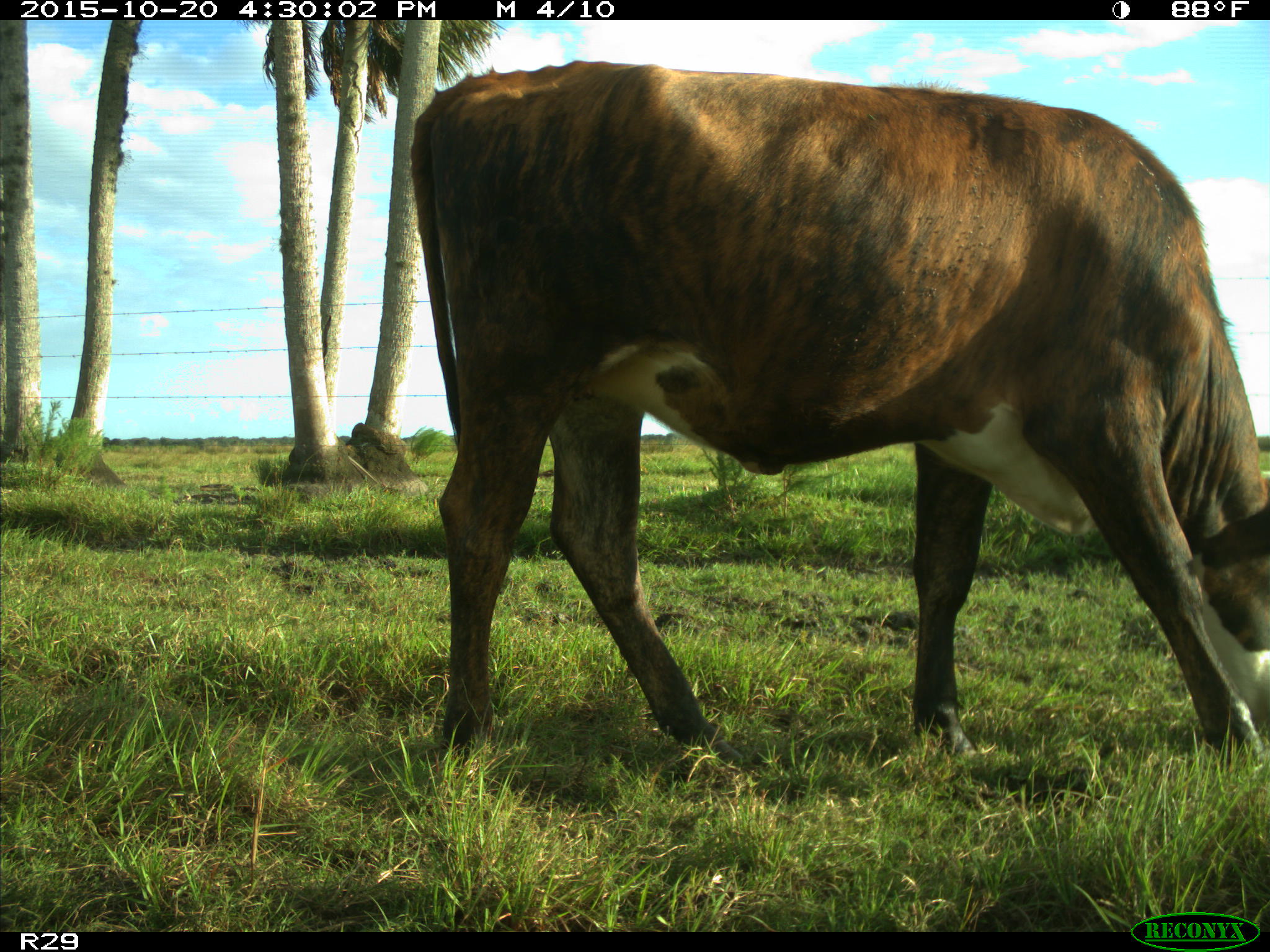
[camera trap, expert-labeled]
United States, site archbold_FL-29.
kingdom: Animalia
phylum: Chordata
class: Mammalia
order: Artiodactyla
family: Bovidae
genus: Bos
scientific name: Bos taurus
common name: domestic cow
Bos taurus (domestic cow).